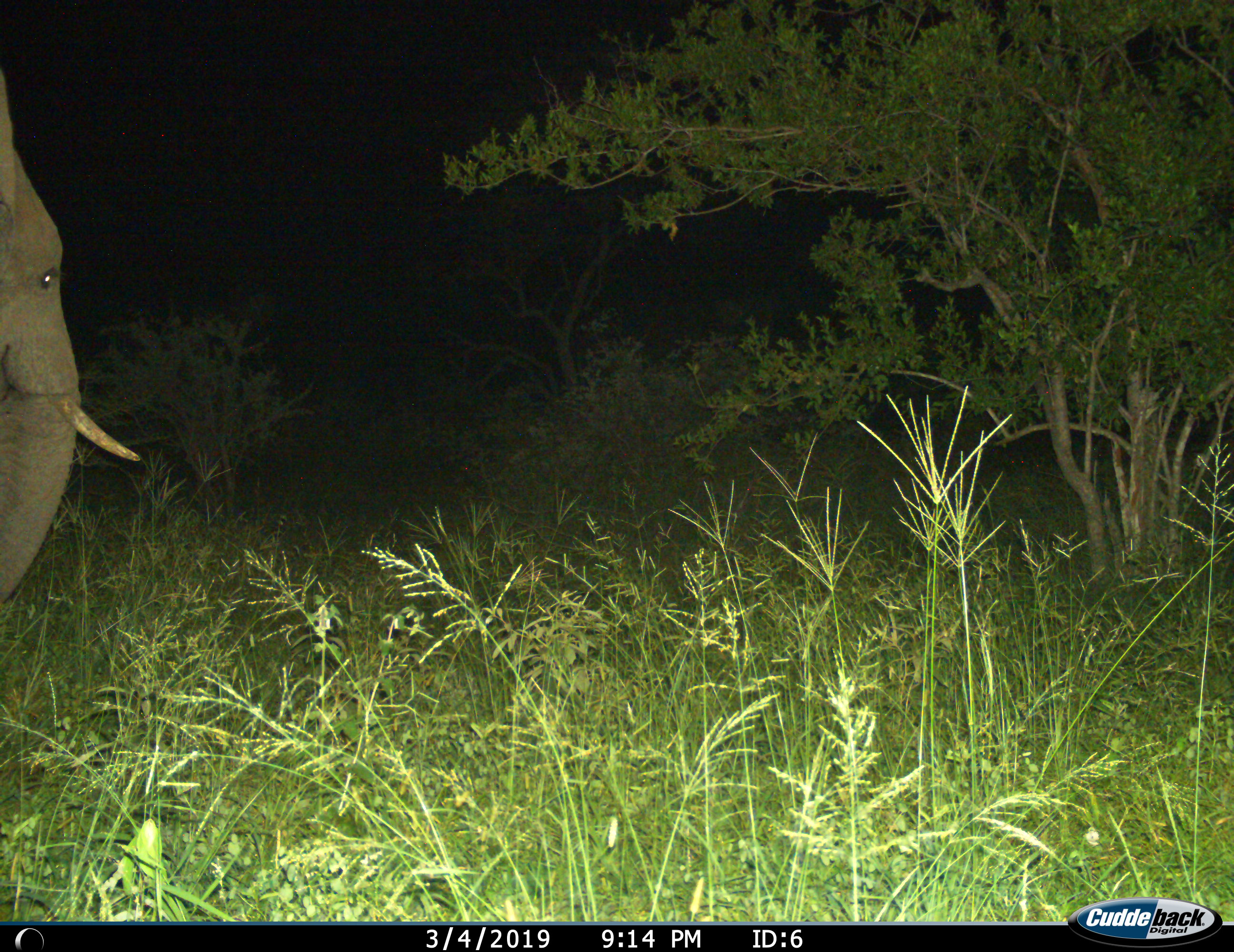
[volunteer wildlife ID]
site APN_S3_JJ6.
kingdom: Animalia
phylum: Chordata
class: Mammalia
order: Proboscidea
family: Elephantidae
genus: Loxodonta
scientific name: Loxodonta africana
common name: african bush elephant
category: elephant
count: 1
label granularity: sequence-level